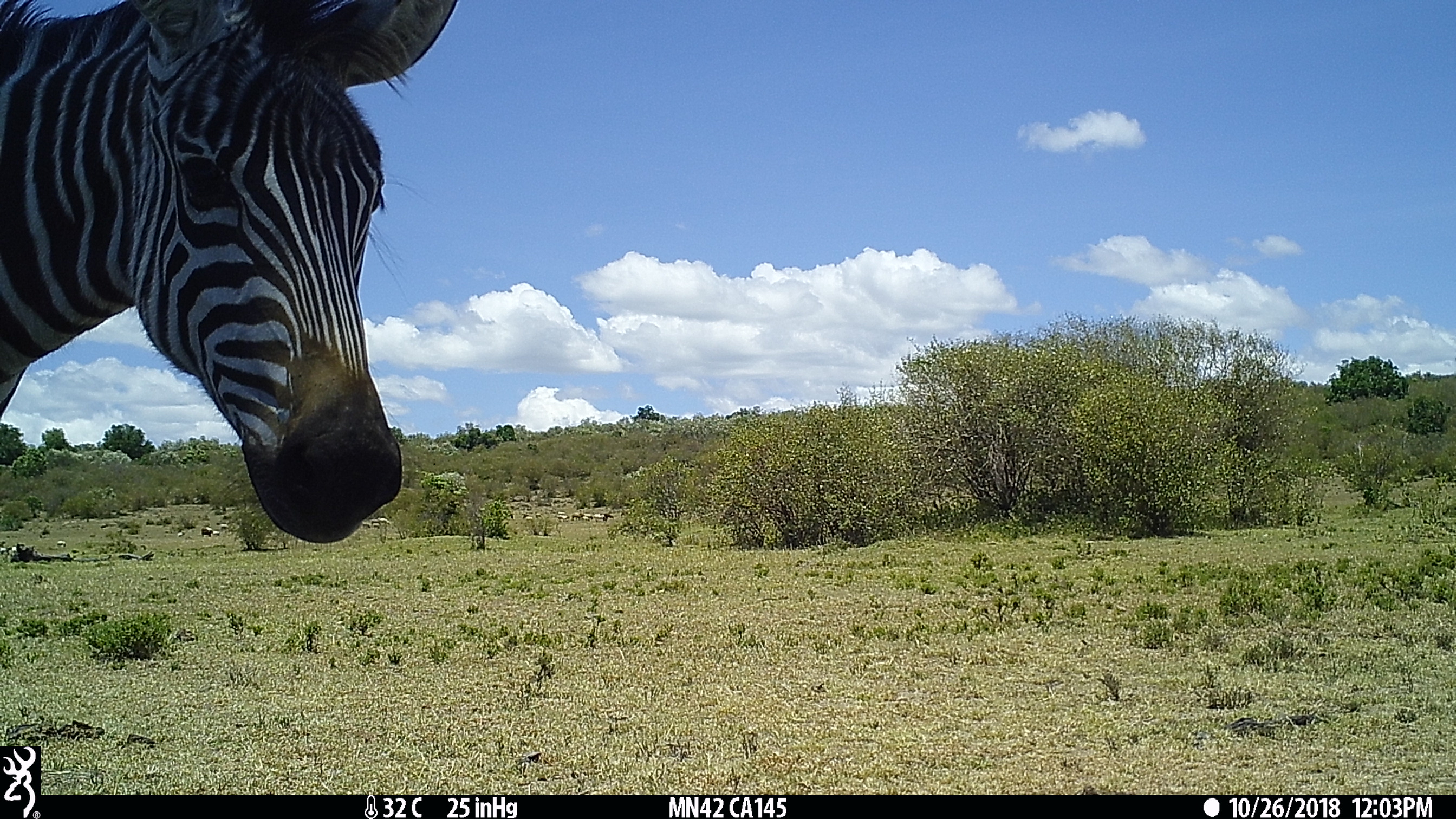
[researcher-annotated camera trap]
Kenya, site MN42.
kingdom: Animalia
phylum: Chordata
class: Mammalia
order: Perissodactyla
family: Equidae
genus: Equus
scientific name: Equus quagga burchellii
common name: burchell's zebra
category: zebra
Zebra (burchell's zebra) (Equus quagga burchellii).